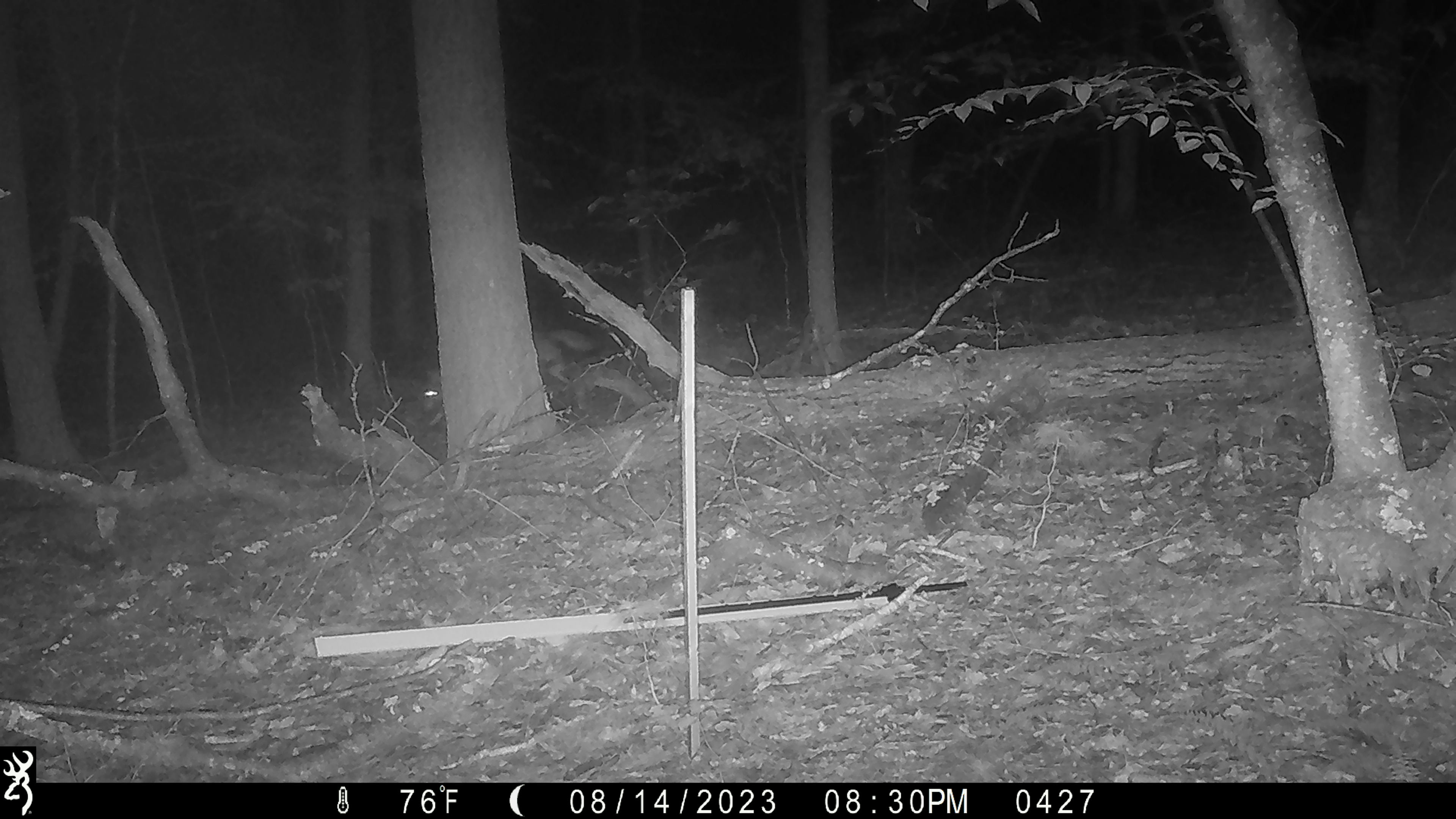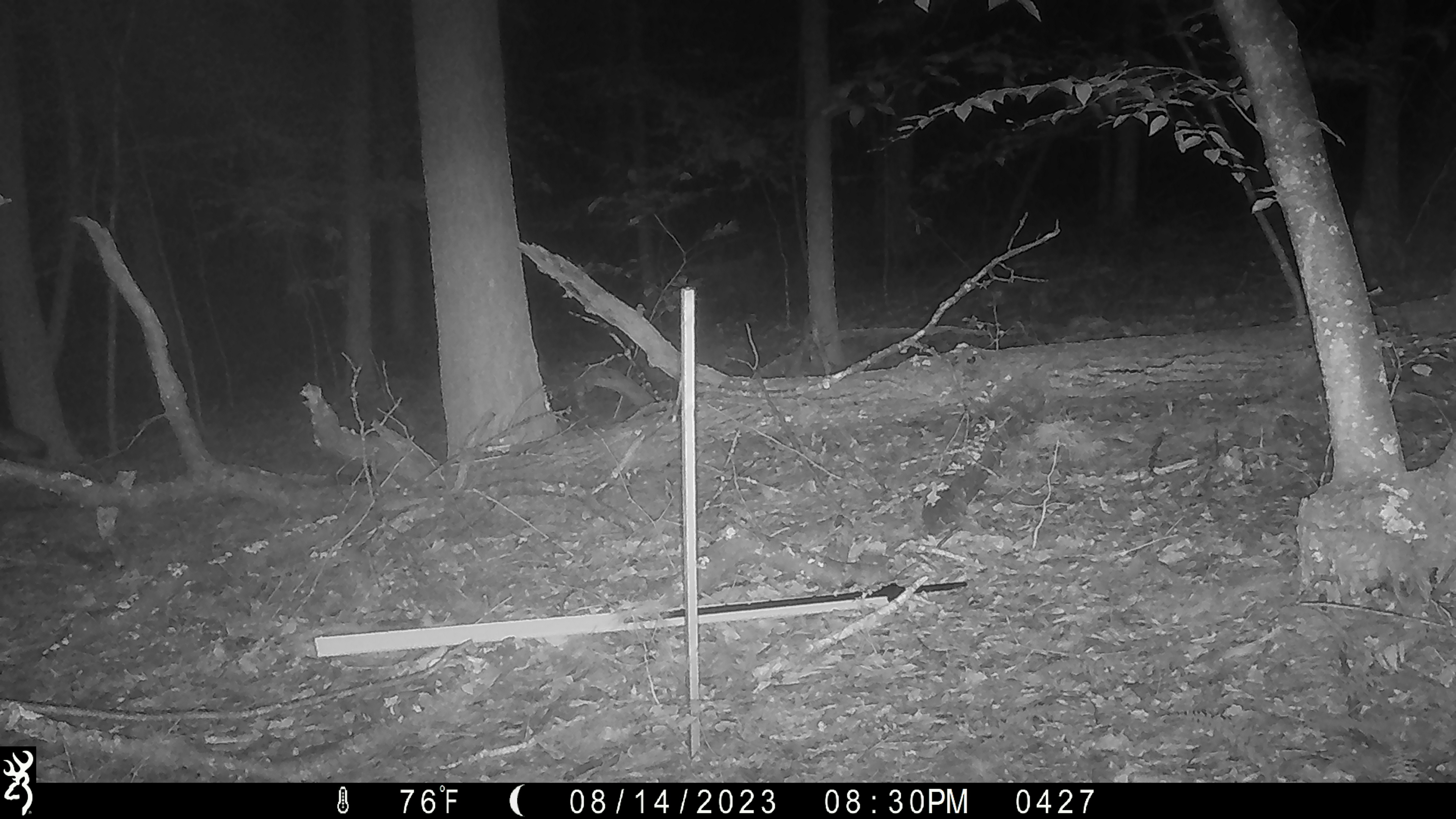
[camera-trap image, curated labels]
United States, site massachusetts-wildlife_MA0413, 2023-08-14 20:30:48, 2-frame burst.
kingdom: Animalia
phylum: Chordata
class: Mammalia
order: Carnivora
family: Canidae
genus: Canis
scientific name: Canis latrans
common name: coyote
Coyote (Canis latrans).